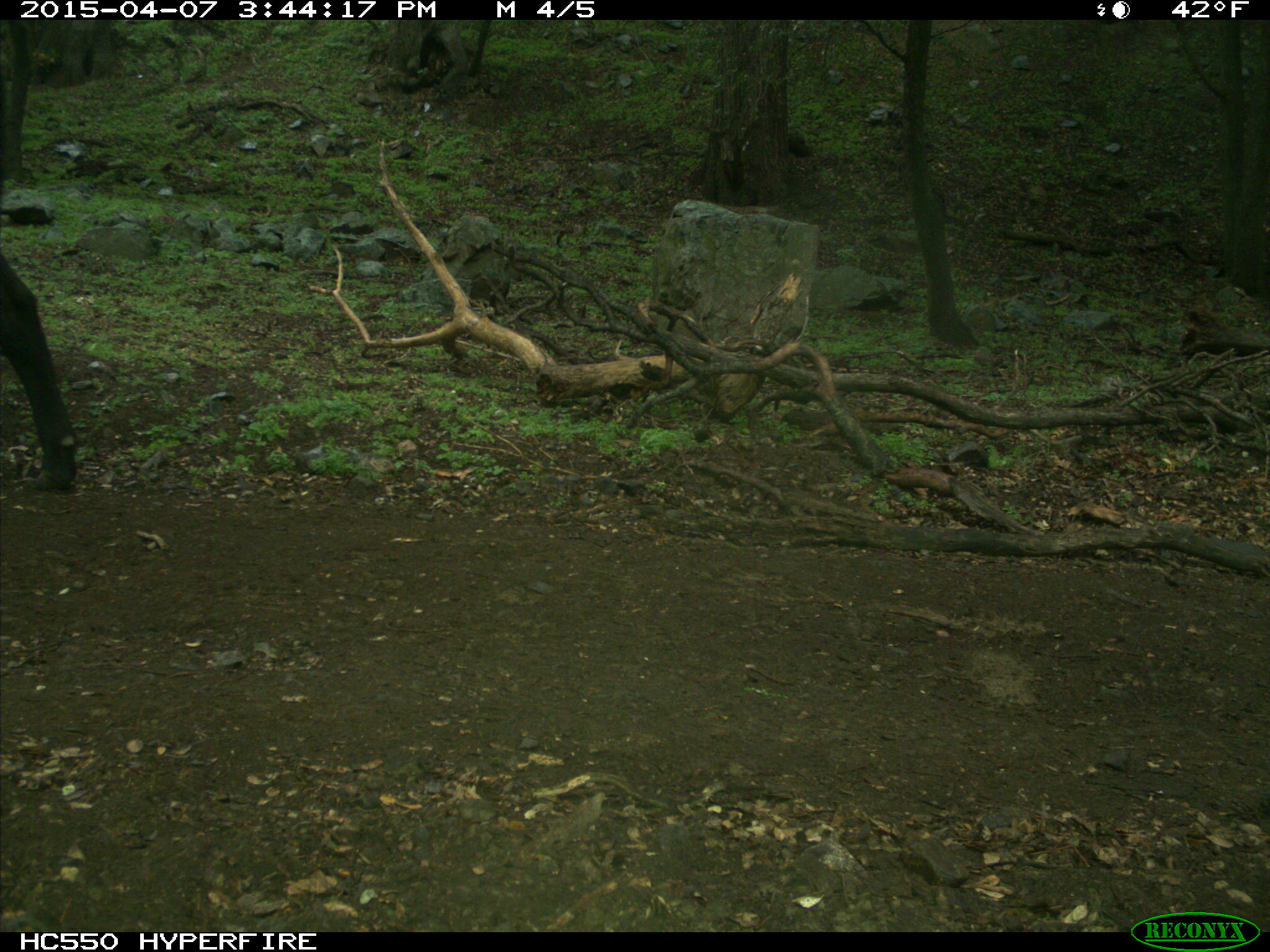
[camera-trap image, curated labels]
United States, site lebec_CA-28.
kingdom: Animalia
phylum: Chordata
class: Mammalia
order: Artiodactyla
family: Bovidae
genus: Bos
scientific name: Bos taurus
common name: domestic cow